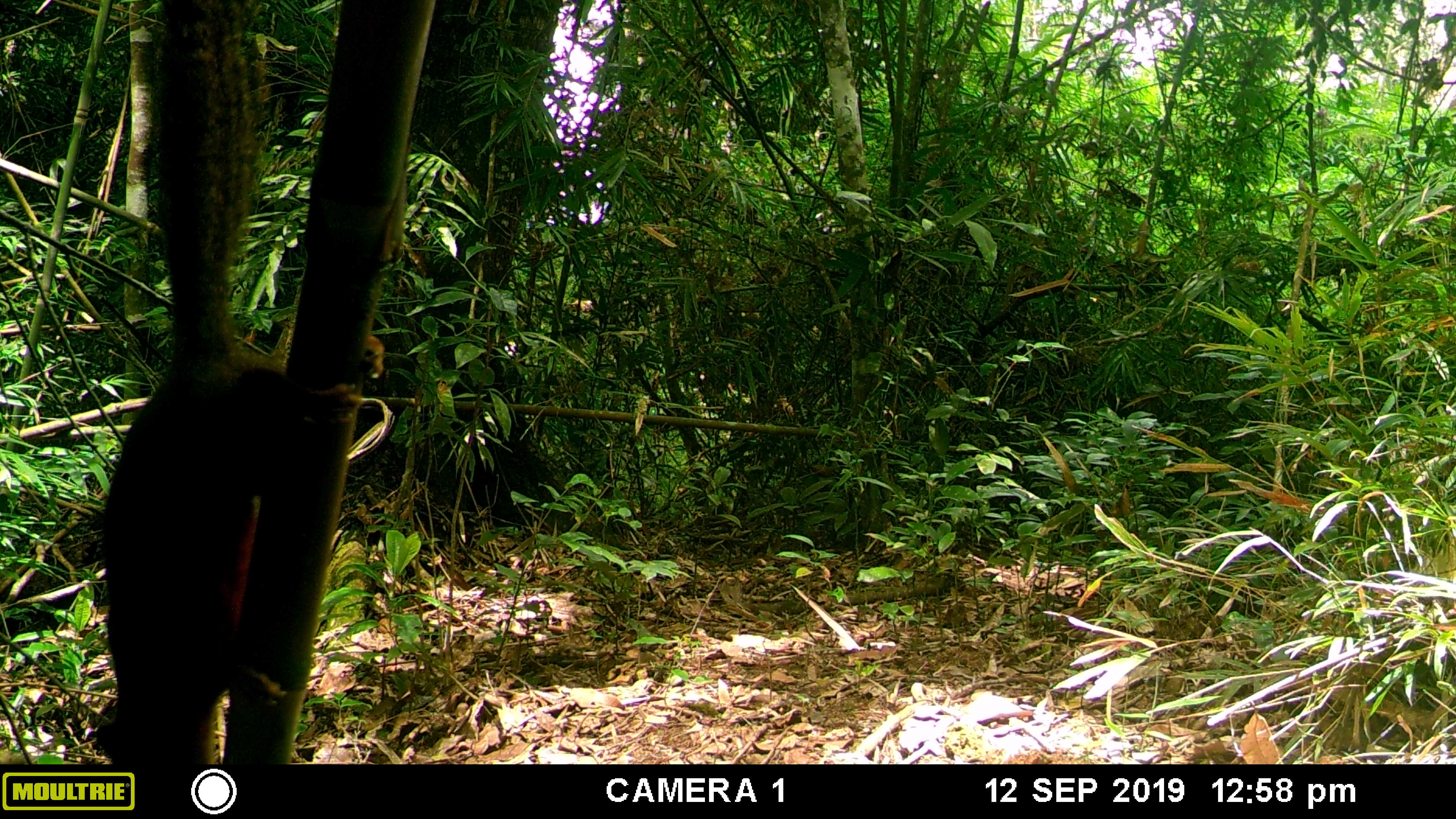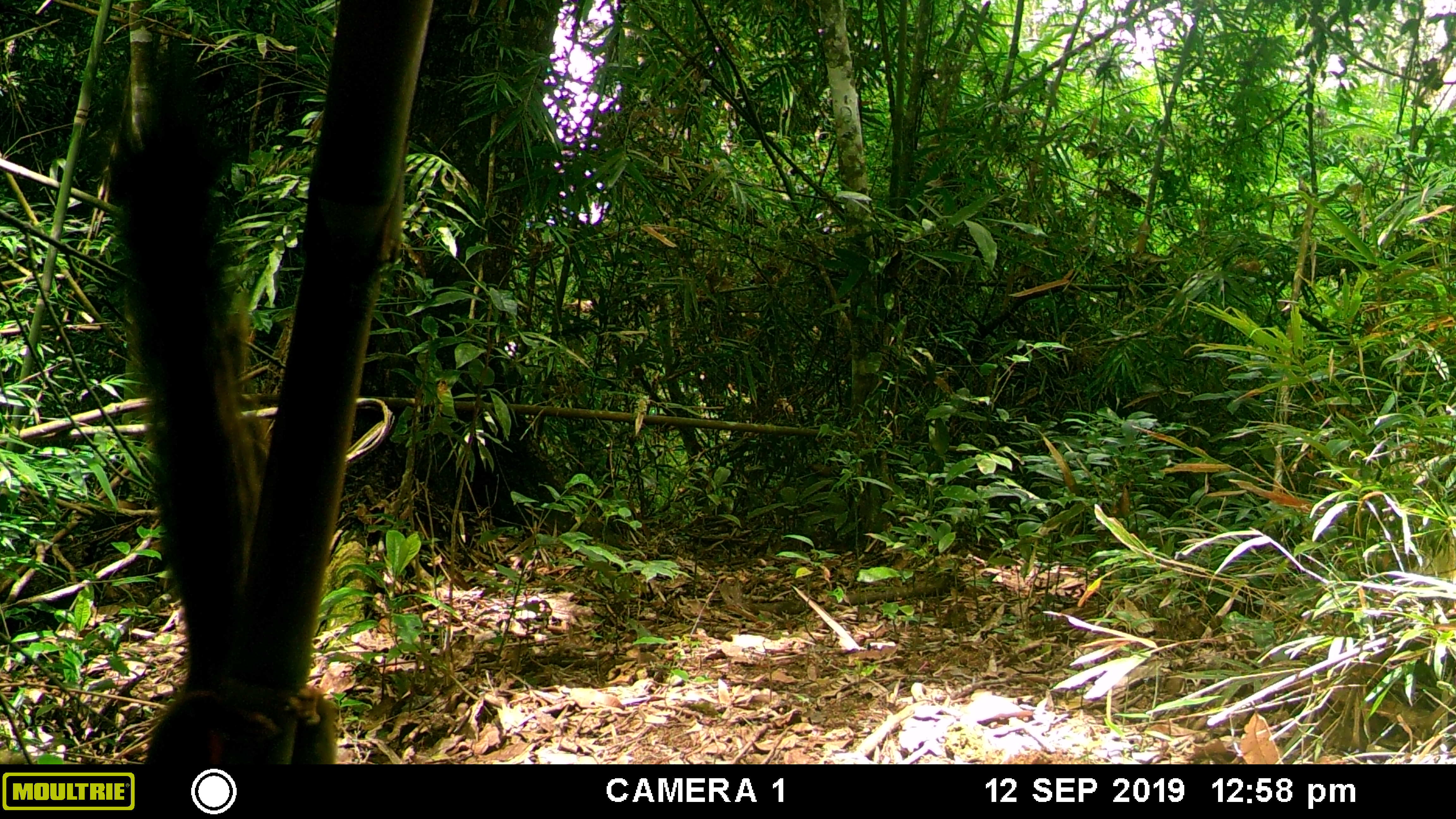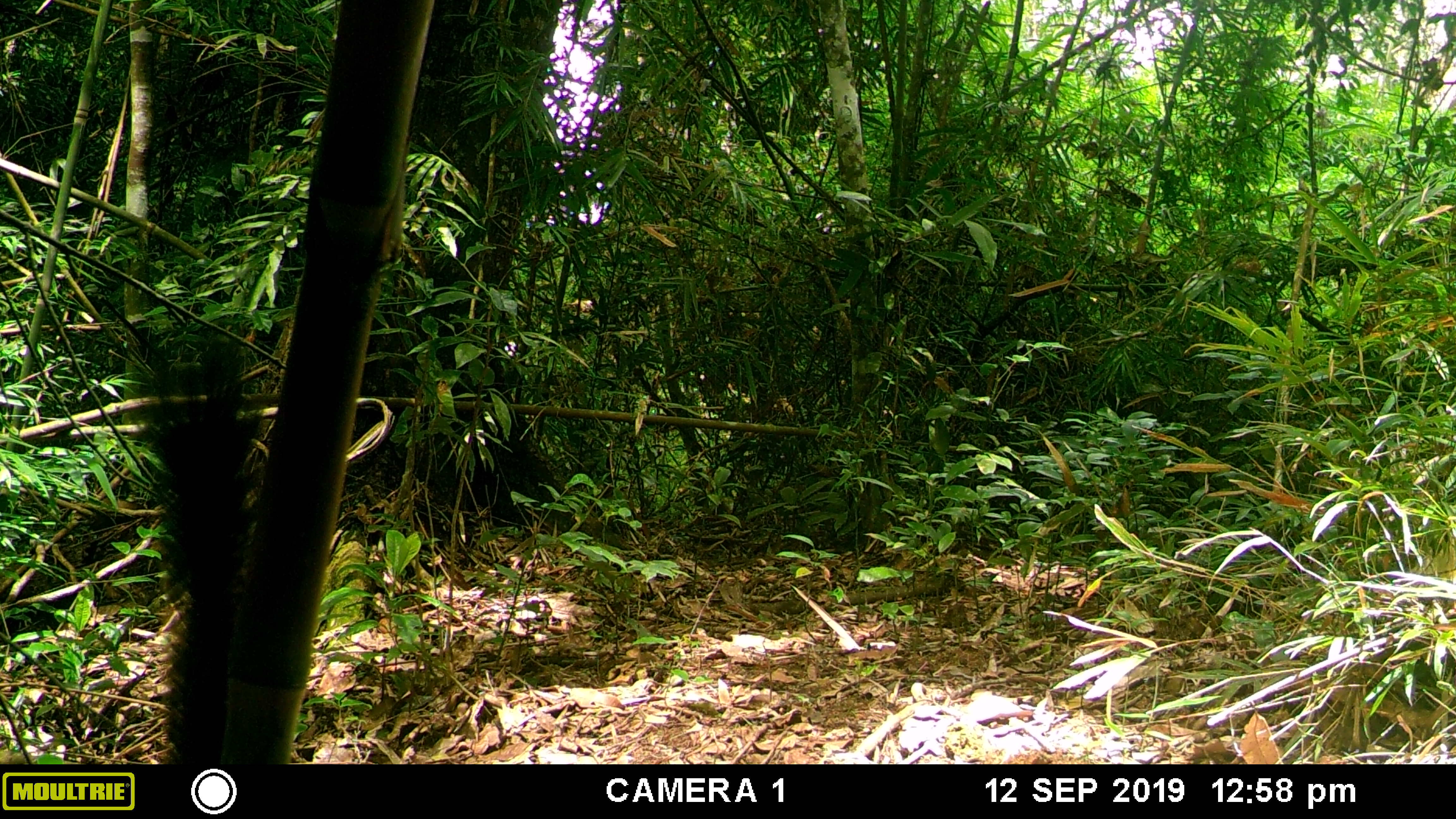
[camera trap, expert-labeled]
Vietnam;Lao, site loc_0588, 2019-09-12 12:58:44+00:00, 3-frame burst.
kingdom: Animalia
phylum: Chordata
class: Mammalia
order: Rodentia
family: Sciuridae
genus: Dremomys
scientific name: Dremomys rufigenis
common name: red-cheeked squirrel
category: red cheeked squirrel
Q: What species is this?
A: Red cheeked squirrel (red-cheeked squirrel) (Dremomys rufigenis).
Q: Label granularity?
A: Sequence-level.